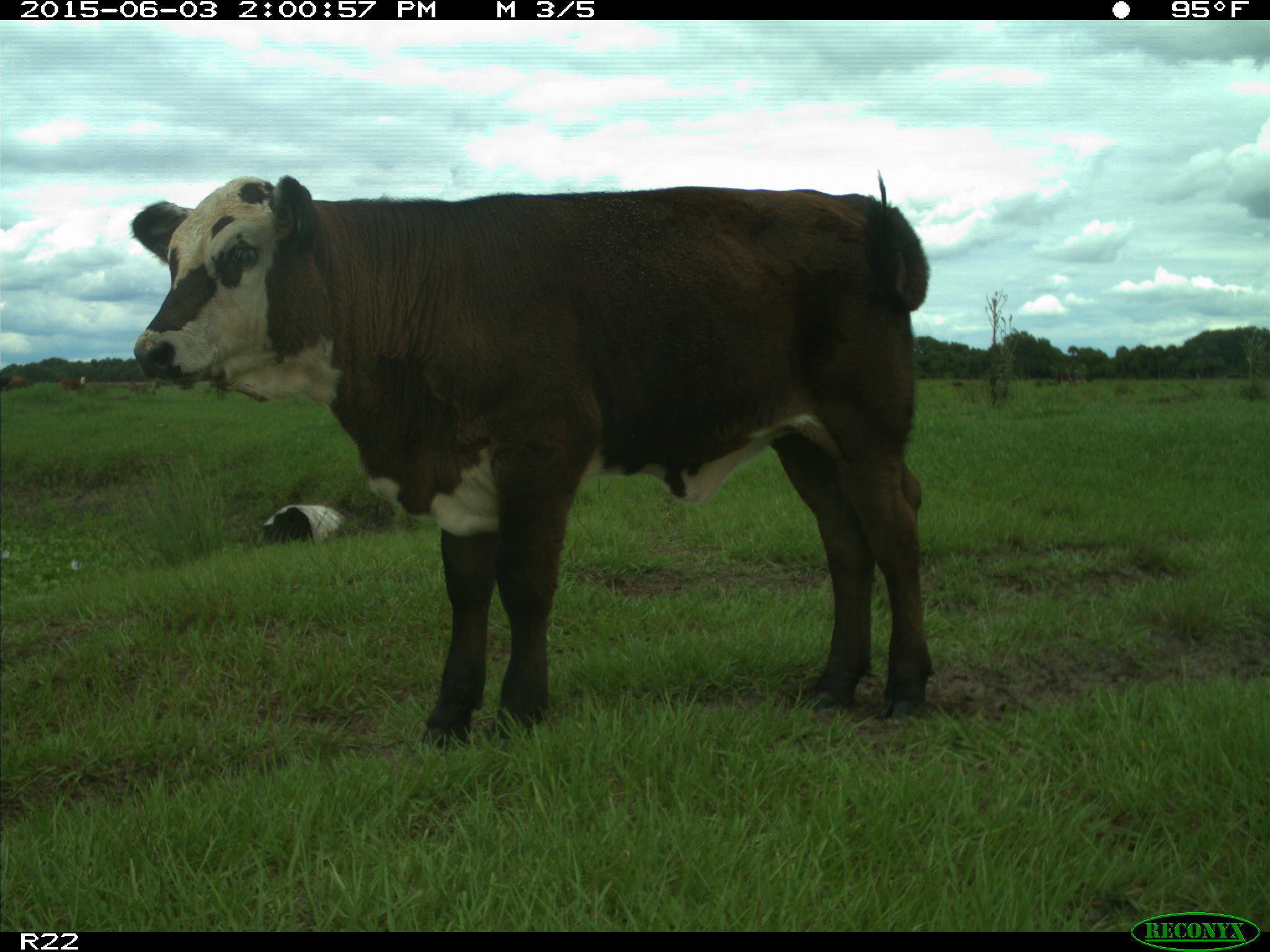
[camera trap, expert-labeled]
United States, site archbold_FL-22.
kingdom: Animalia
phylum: Chordata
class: Mammalia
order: Artiodactyla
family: Bovidae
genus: Bos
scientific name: Bos taurus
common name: domestic cow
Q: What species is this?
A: Bos taurus (domestic cow).